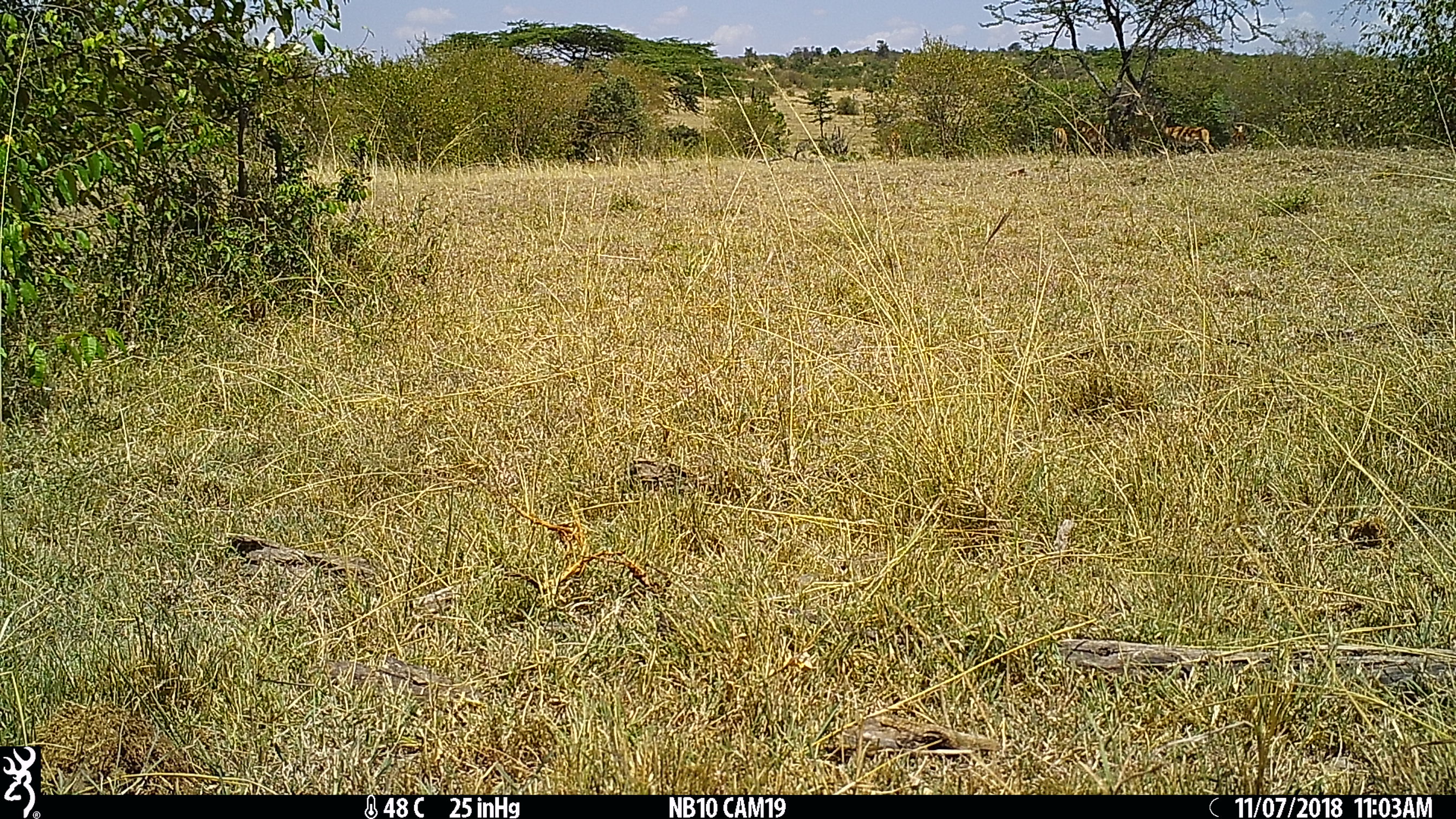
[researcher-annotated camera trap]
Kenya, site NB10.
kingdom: Animalia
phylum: Chordata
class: Mammalia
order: Artiodactyla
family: Bovidae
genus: Aepyceros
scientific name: Aepyceros melampus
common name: impala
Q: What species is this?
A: Impala (Aepyceros melampus).